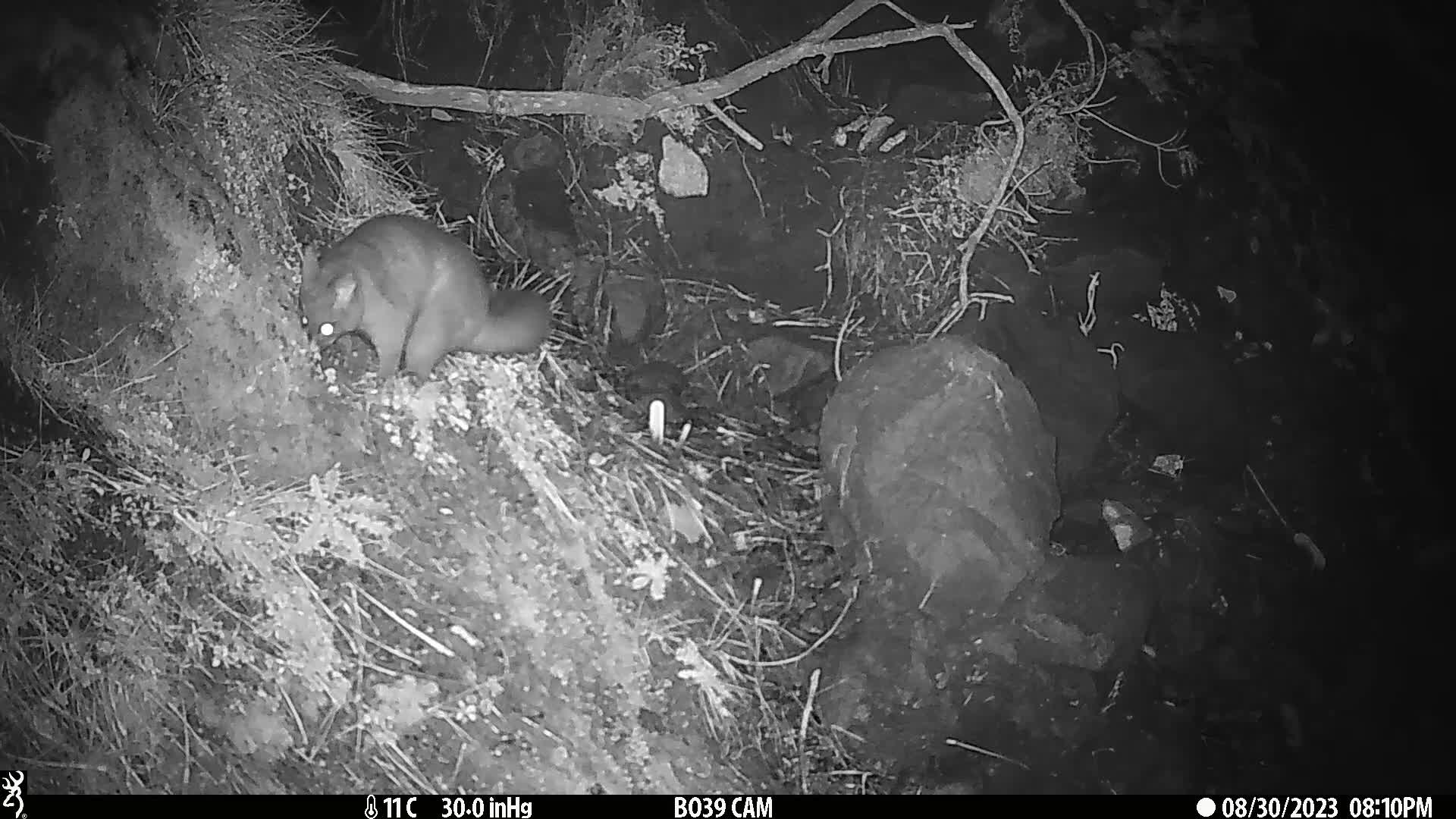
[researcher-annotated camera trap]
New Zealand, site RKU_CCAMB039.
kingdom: Animalia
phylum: Chordata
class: Mammalia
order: Diprotodontia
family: Phalangeridae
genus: Trichosurus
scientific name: Trichosurus vulpecula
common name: common brushtail possum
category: possum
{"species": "possum (common brushtail possum) (Trichosurus vulpecula)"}